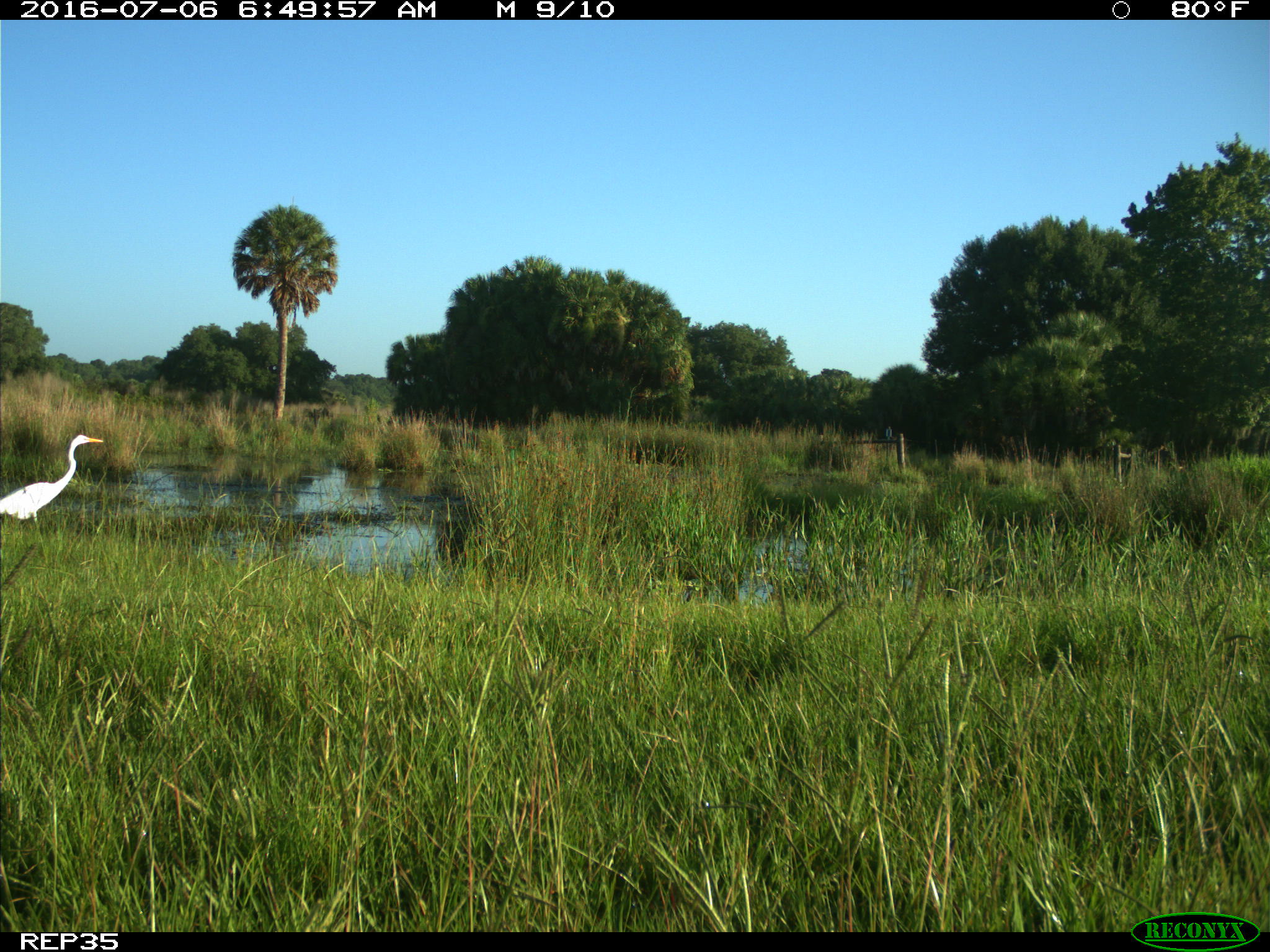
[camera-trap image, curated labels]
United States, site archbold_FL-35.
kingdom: Animalia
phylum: Chordata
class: Aves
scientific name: Aves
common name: birds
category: unidentified bird